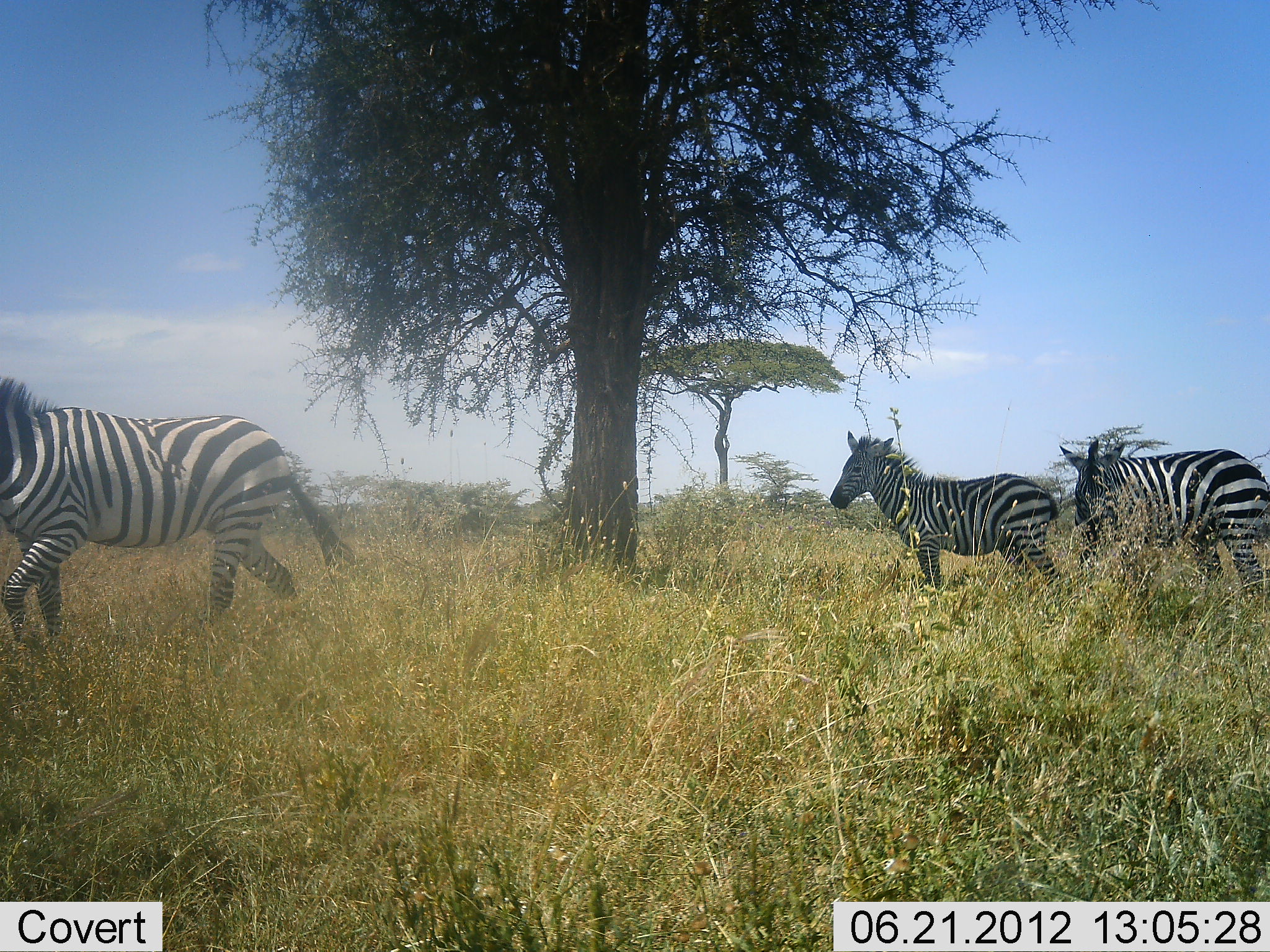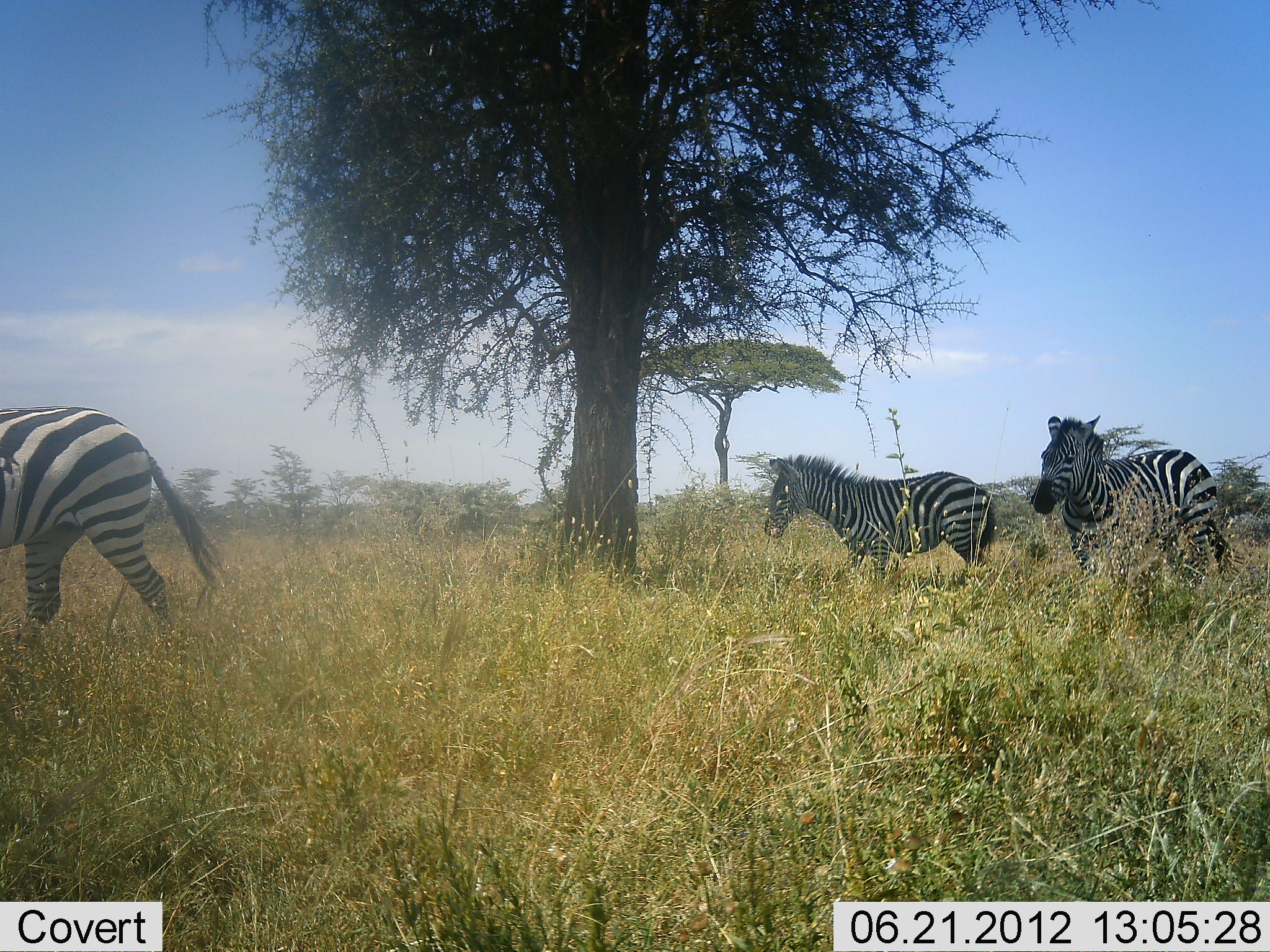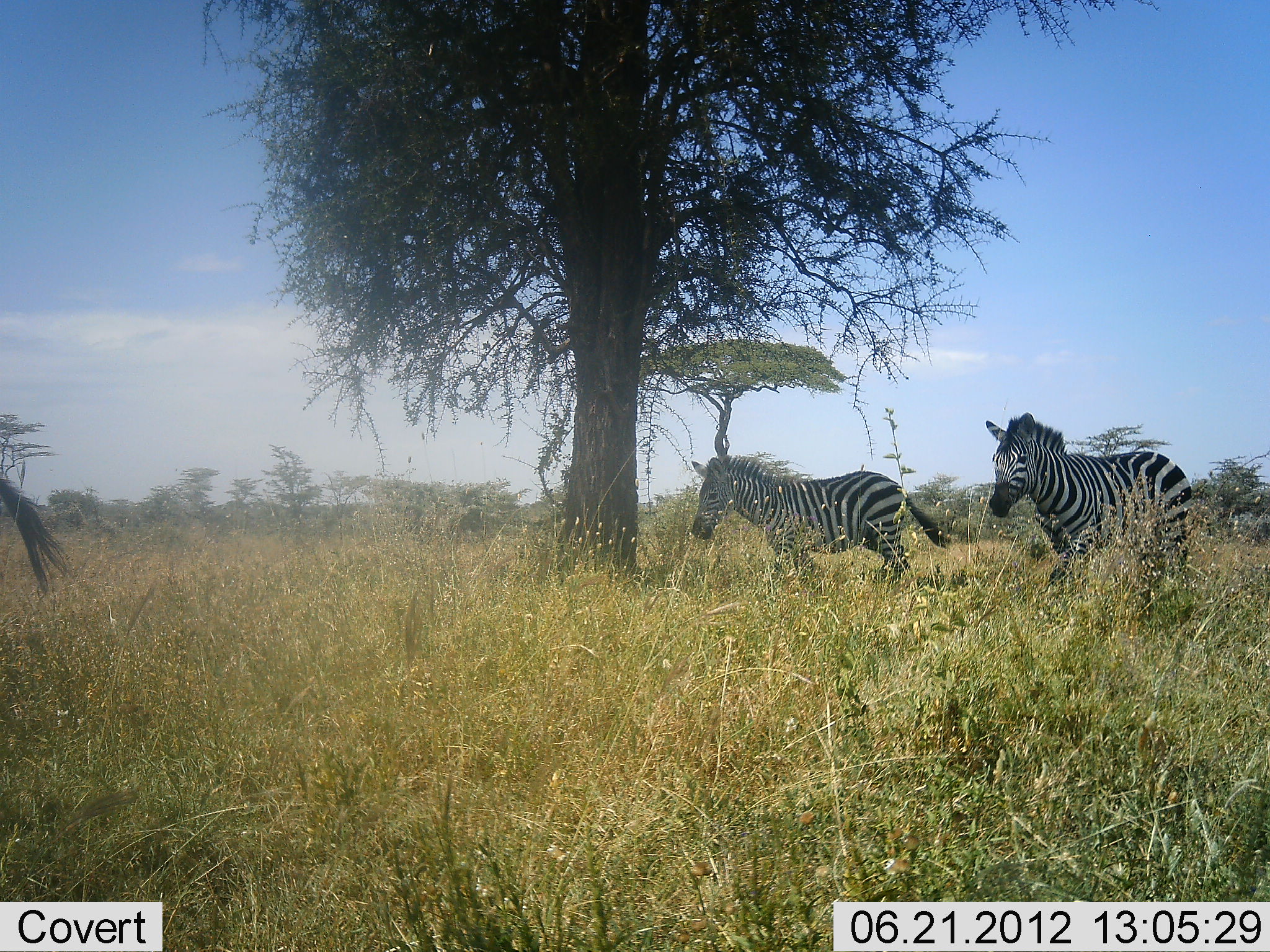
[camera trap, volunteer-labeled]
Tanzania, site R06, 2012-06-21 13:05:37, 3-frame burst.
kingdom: Animalia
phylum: Chordata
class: Mammalia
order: Perissodactyla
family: Equidae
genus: Equus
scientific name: Equus quagga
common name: plains zebra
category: zebra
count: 3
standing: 10%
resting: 0%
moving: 90%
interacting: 0%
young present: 0%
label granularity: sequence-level